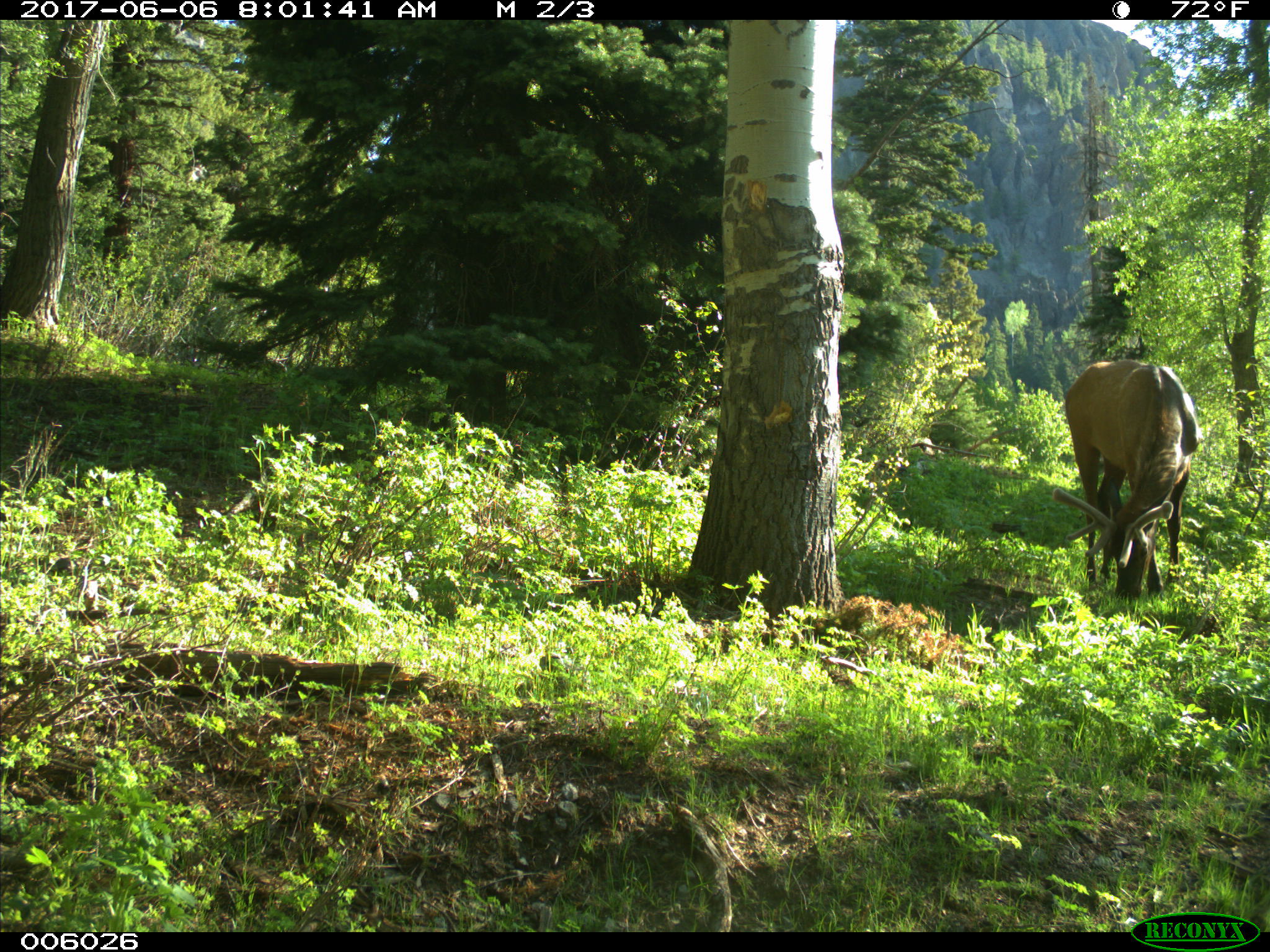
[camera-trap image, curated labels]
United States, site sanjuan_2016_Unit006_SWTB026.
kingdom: Animalia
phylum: Chordata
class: Mammalia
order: Artiodactyla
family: Cervidae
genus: Cervus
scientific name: Cervus elaphus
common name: red deer